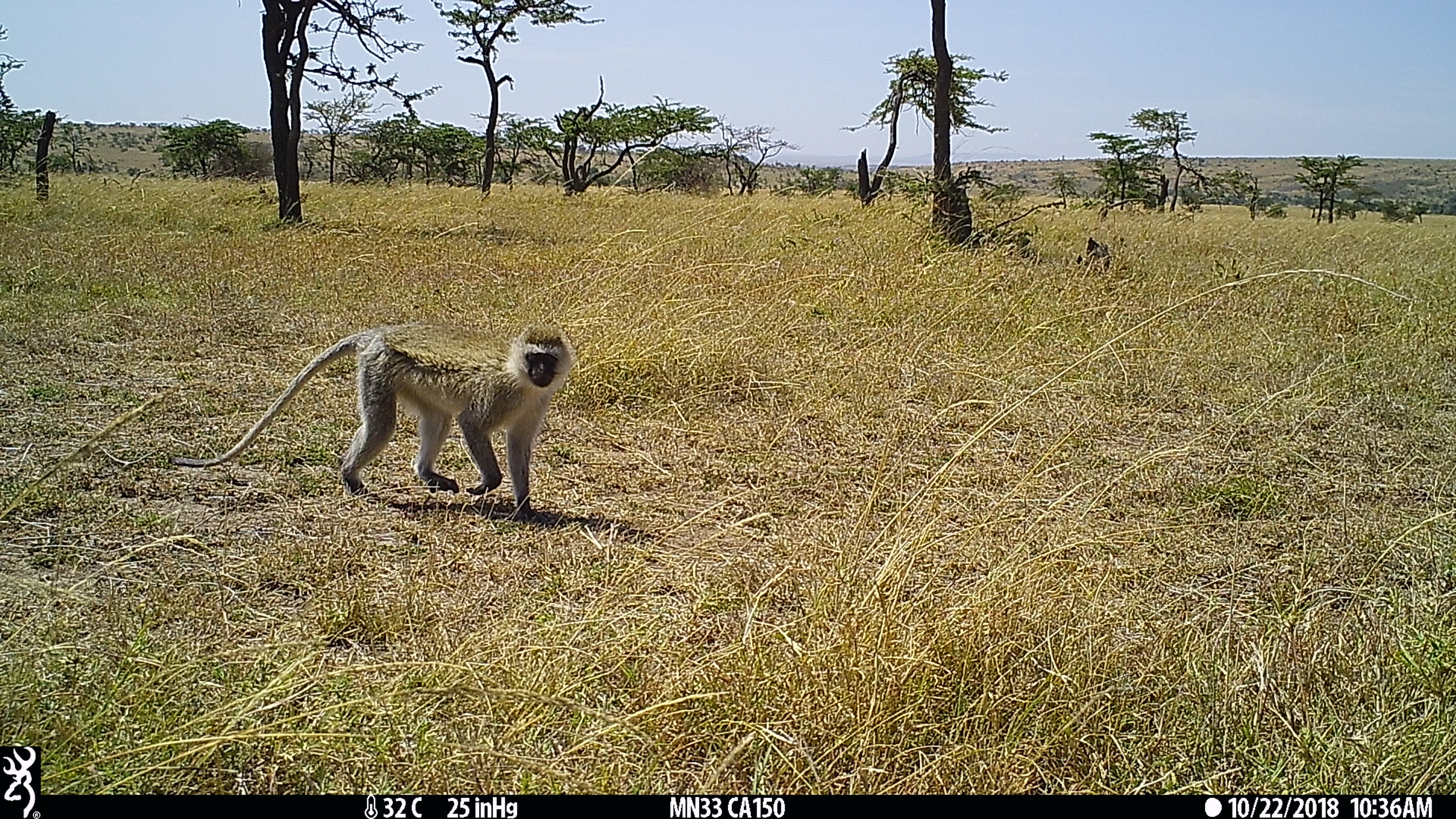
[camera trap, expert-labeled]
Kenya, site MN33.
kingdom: Animalia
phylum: Chordata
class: Mammalia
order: Primates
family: Cercopithecidae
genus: Chlorocebus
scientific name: Chlorocebus pygerythrus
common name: vervet monkey